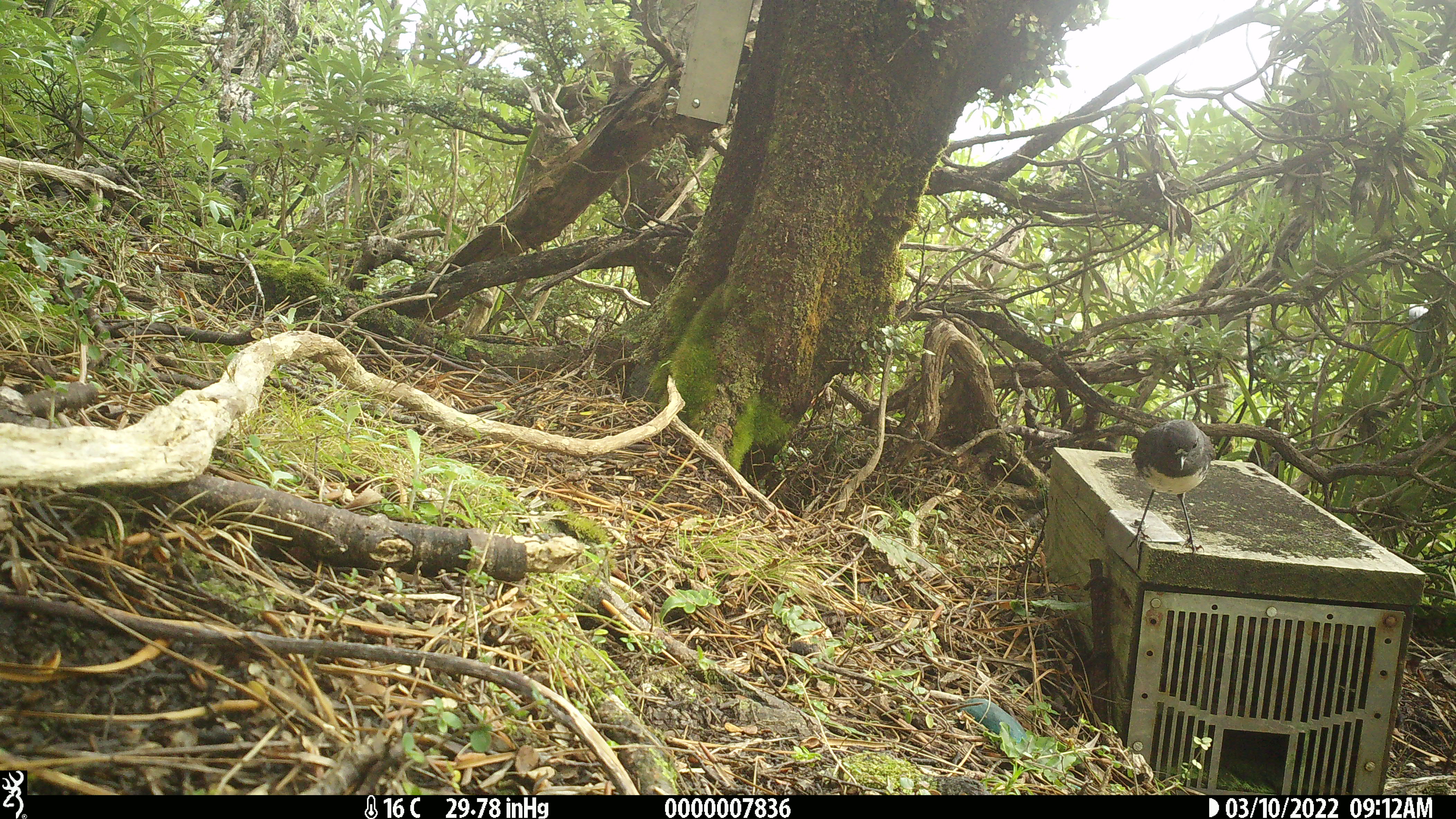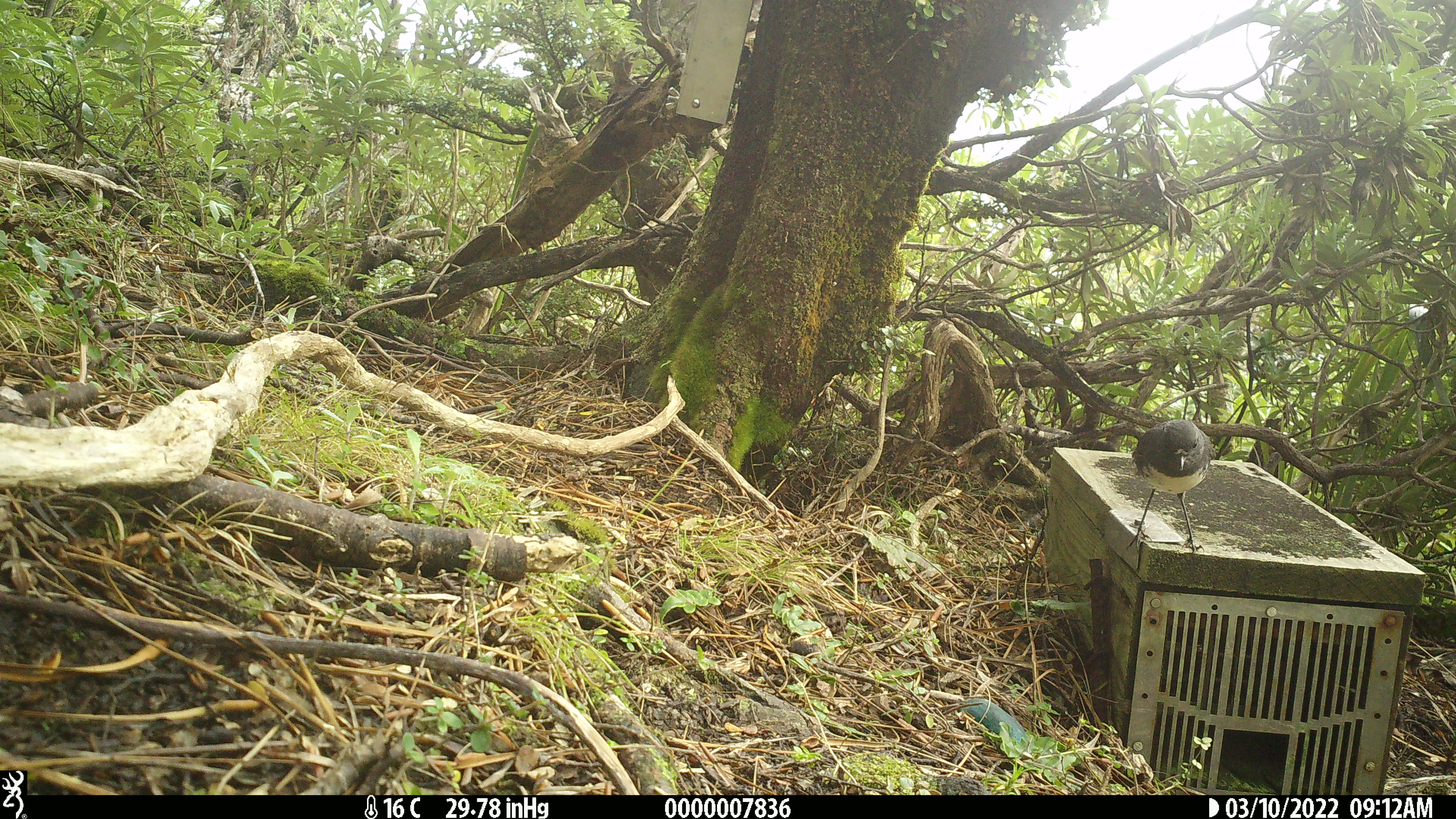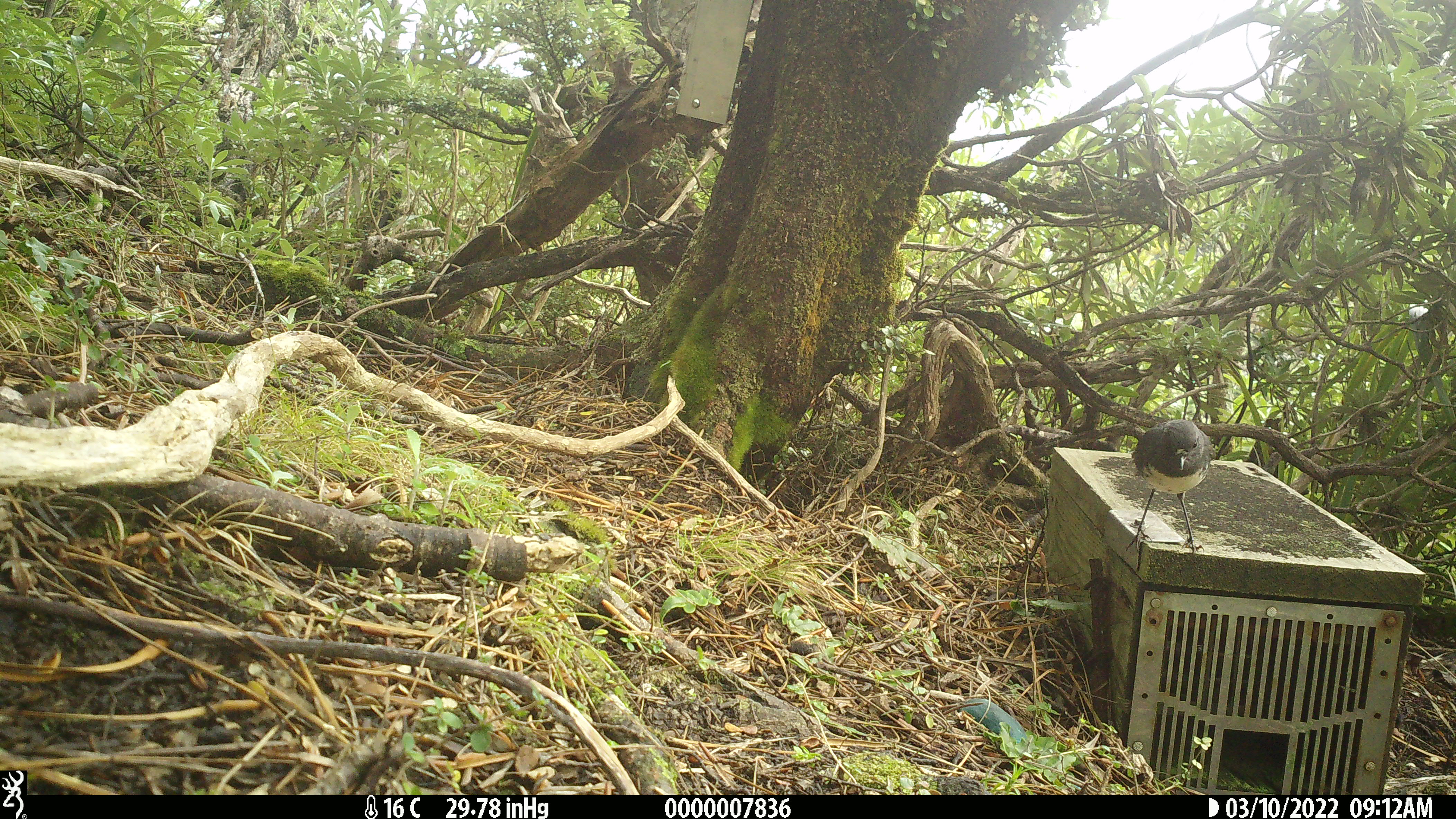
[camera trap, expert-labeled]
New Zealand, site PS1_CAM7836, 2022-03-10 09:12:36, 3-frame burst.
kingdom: Animalia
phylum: Chordata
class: Aves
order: Passeriformes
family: Petroicidae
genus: Petroica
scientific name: Petroica australis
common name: new zealand robin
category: robin